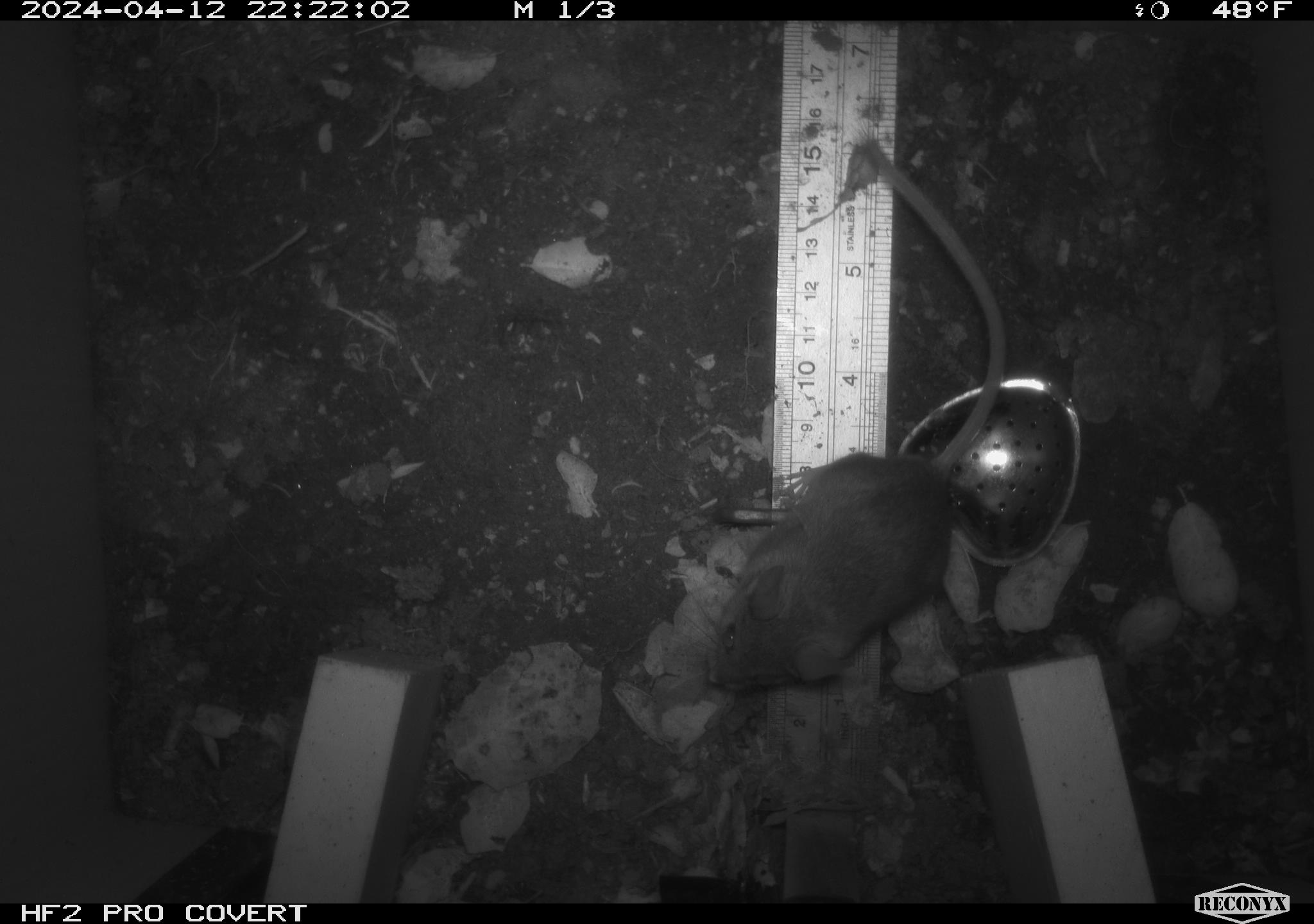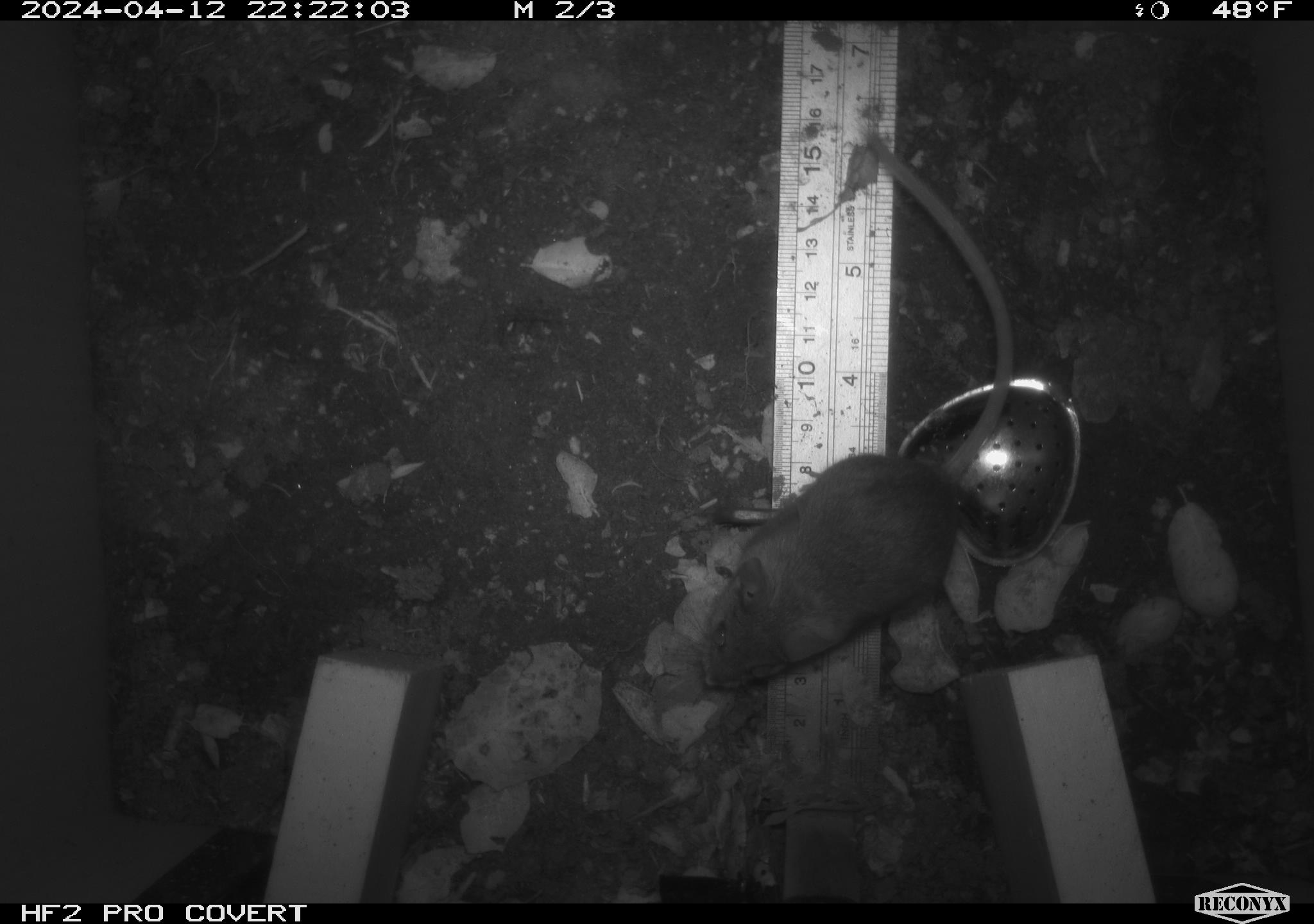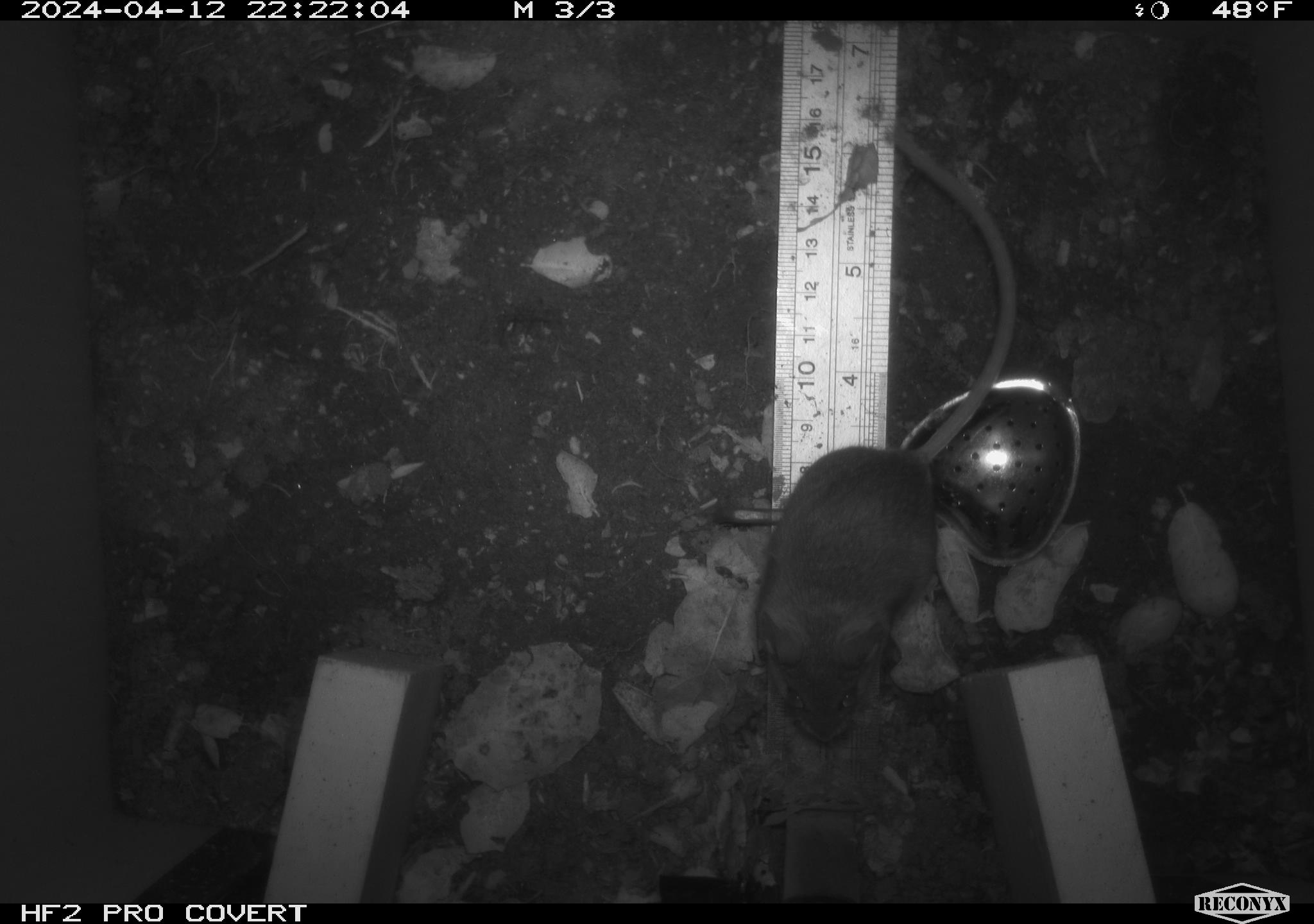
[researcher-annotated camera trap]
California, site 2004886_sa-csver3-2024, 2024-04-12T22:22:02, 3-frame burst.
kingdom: Animalia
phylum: Chordata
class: Mammalia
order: Rodentia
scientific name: Rodentia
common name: rodent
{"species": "rodent (Rodentia)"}